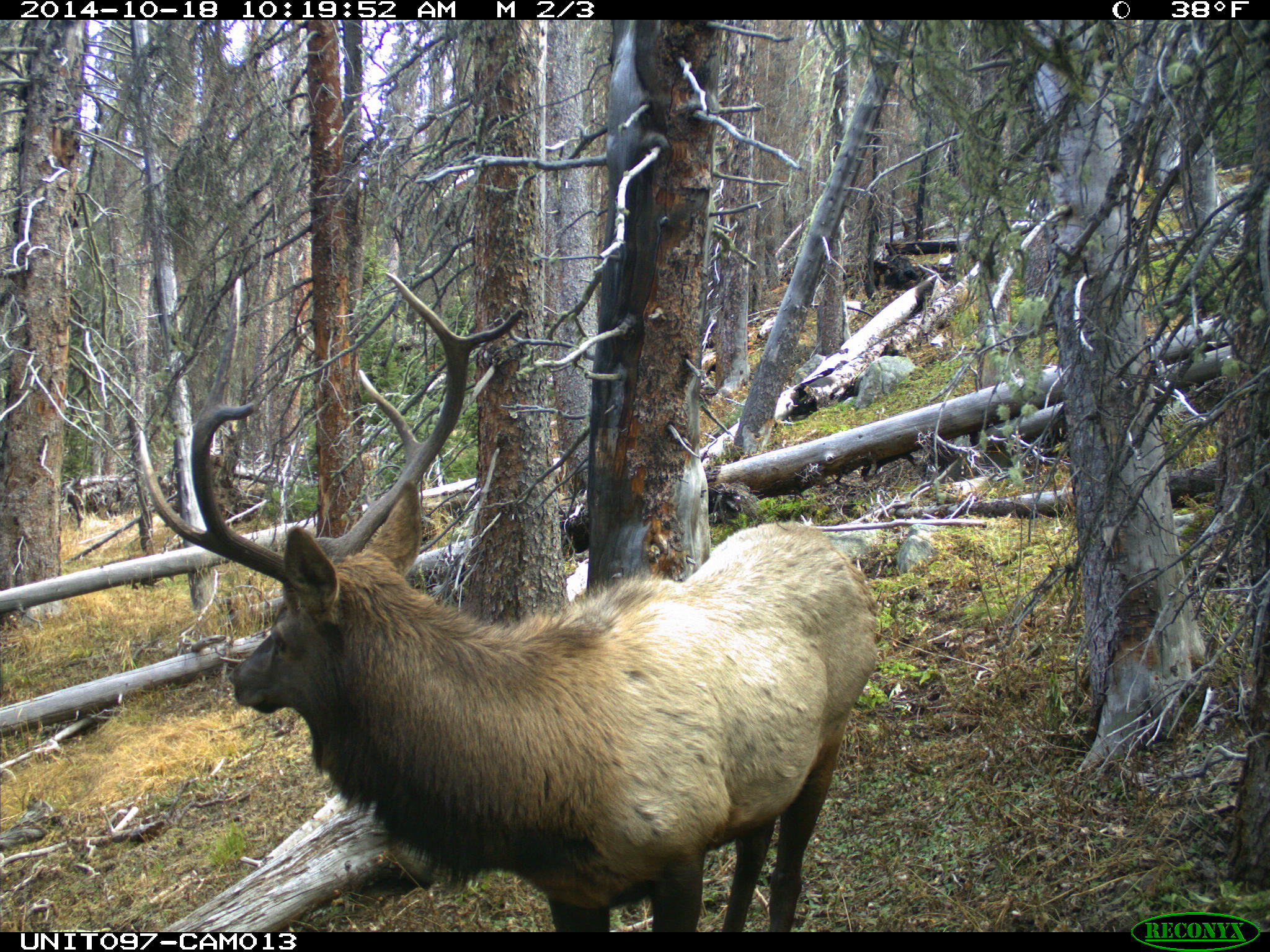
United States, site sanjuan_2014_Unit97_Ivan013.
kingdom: Animalia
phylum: Chordata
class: Mammalia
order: Artiodactyla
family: Cervidae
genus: Cervus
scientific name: Cervus elaphus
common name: red deer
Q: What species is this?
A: Cervus elaphus (red deer).